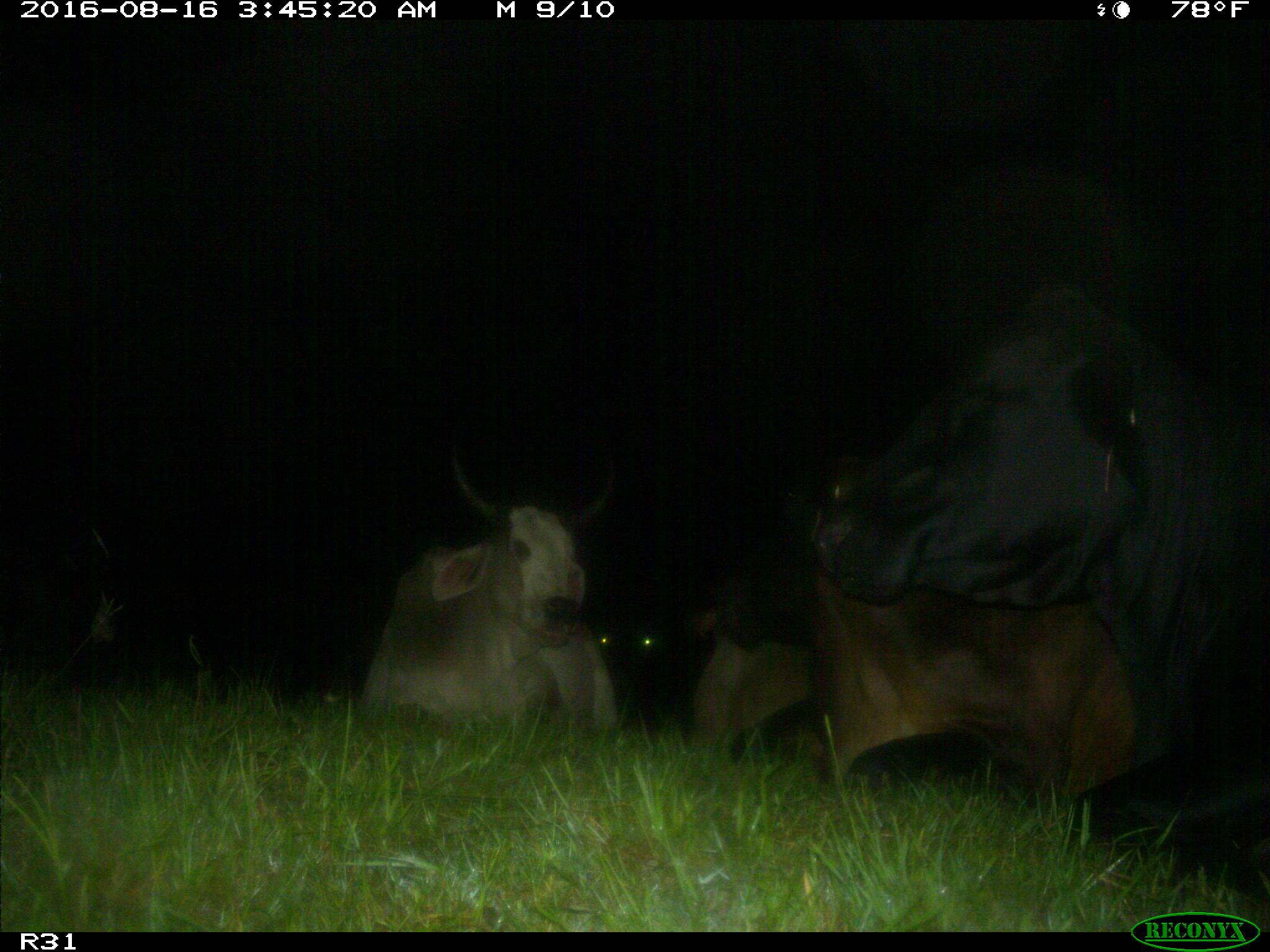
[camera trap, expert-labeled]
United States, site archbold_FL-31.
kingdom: Animalia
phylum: Chordata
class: Mammalia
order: Artiodactyla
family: Bovidae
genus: Bos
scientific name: Bos taurus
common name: domestic cow